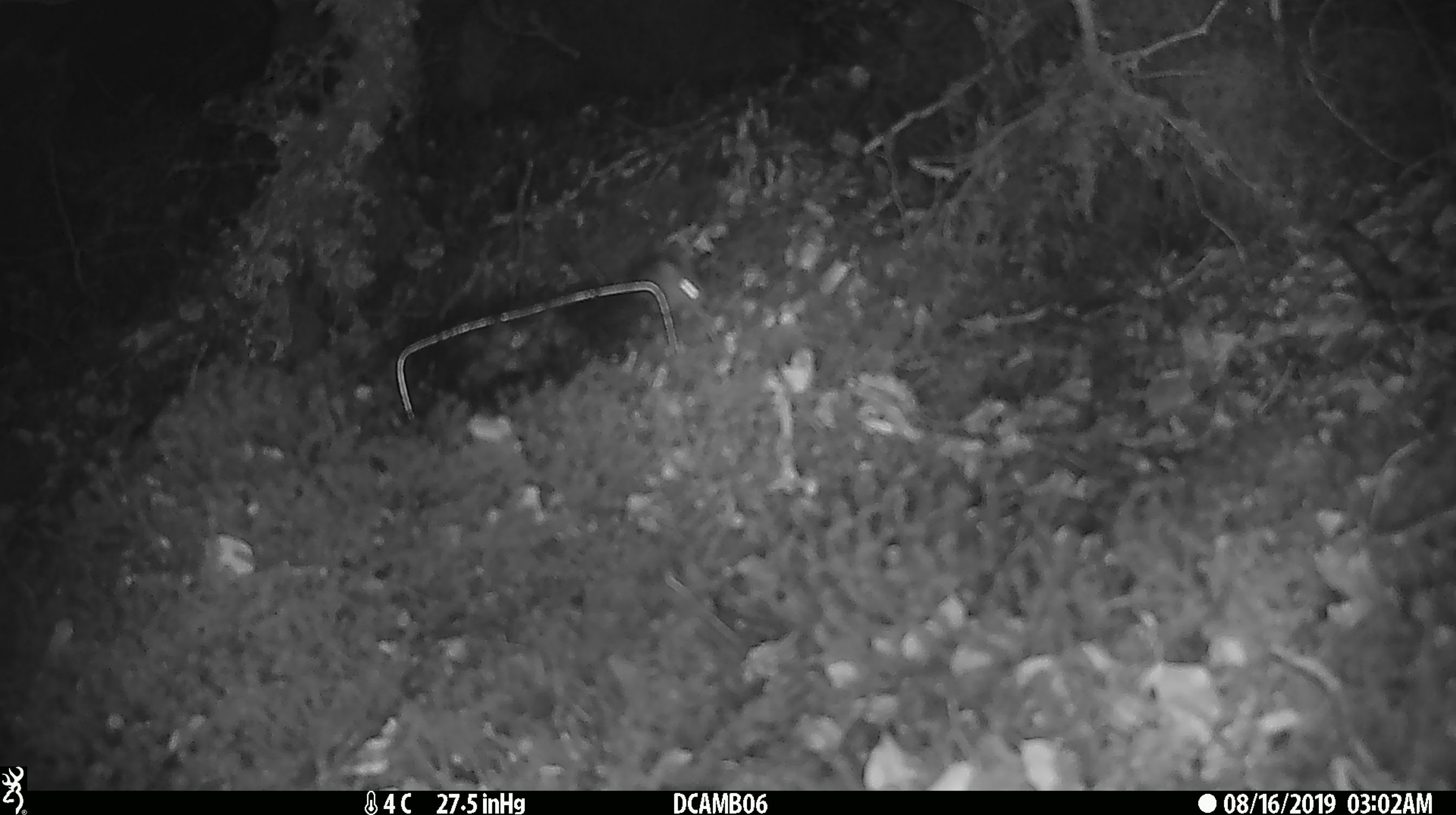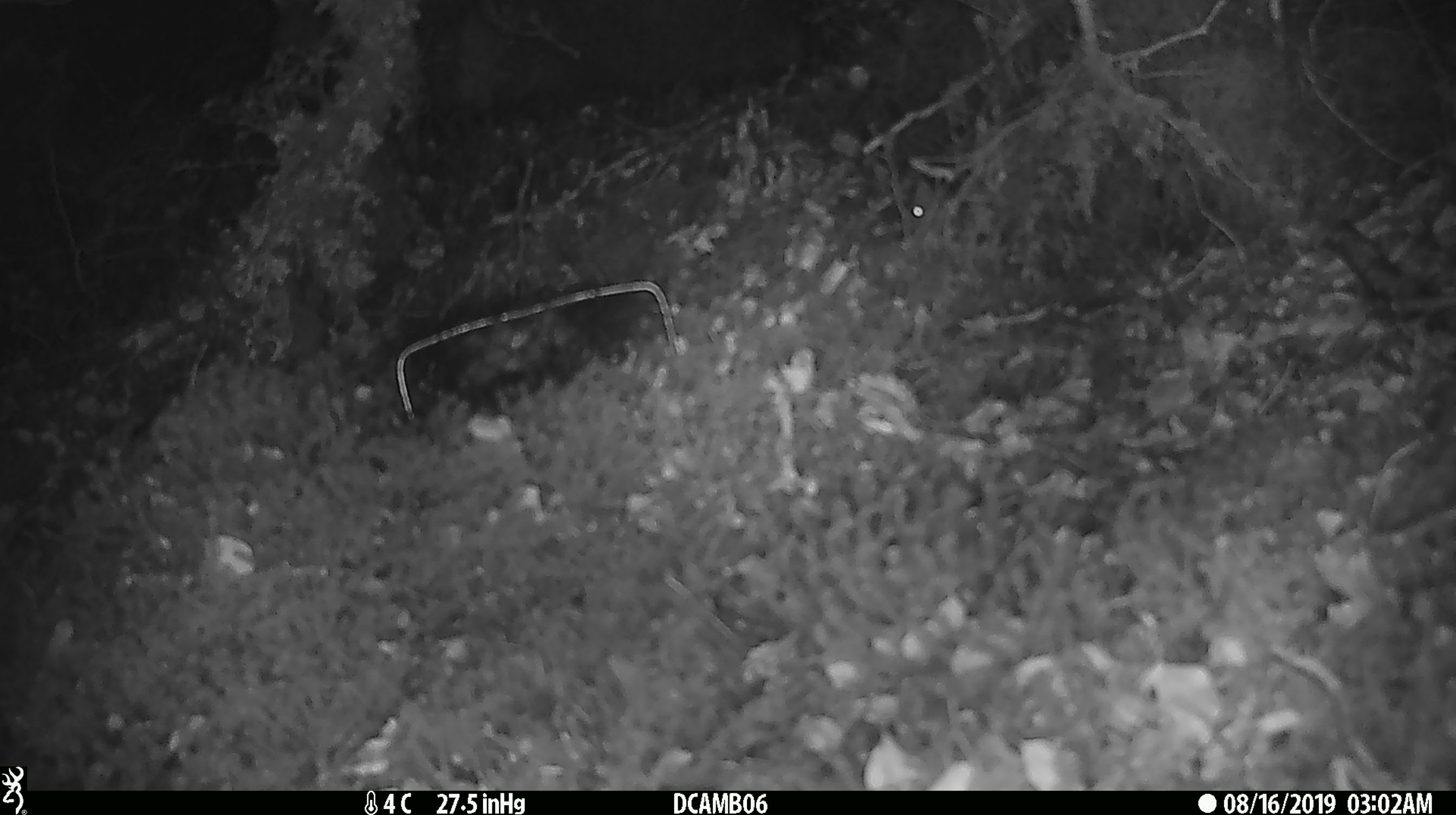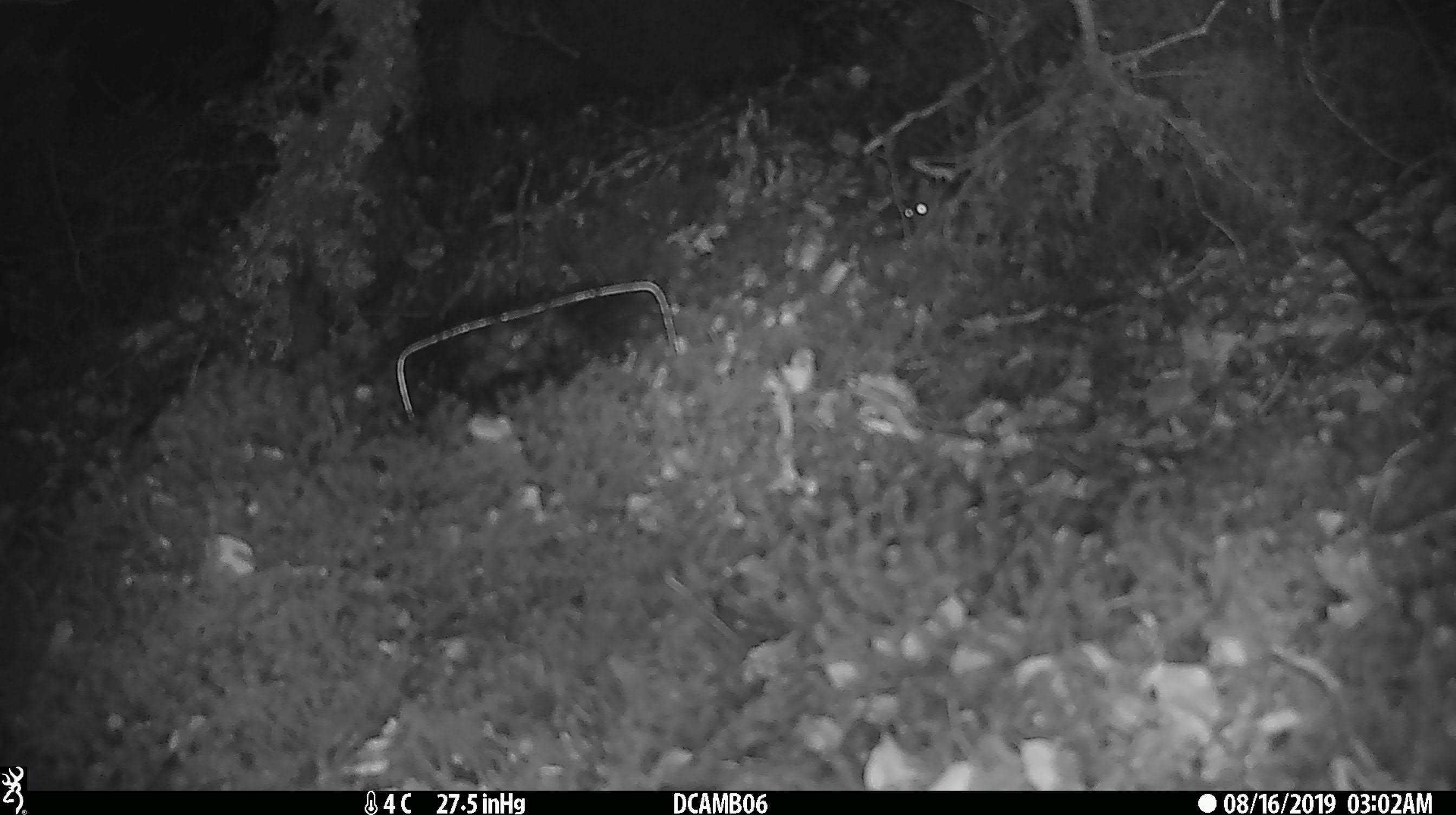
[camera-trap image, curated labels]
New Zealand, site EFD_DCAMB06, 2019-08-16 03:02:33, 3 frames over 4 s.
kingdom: Animalia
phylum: Chordata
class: Mammalia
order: Rodentia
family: Muridae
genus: Mus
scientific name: Mus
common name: mouse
Mouse (Mus).